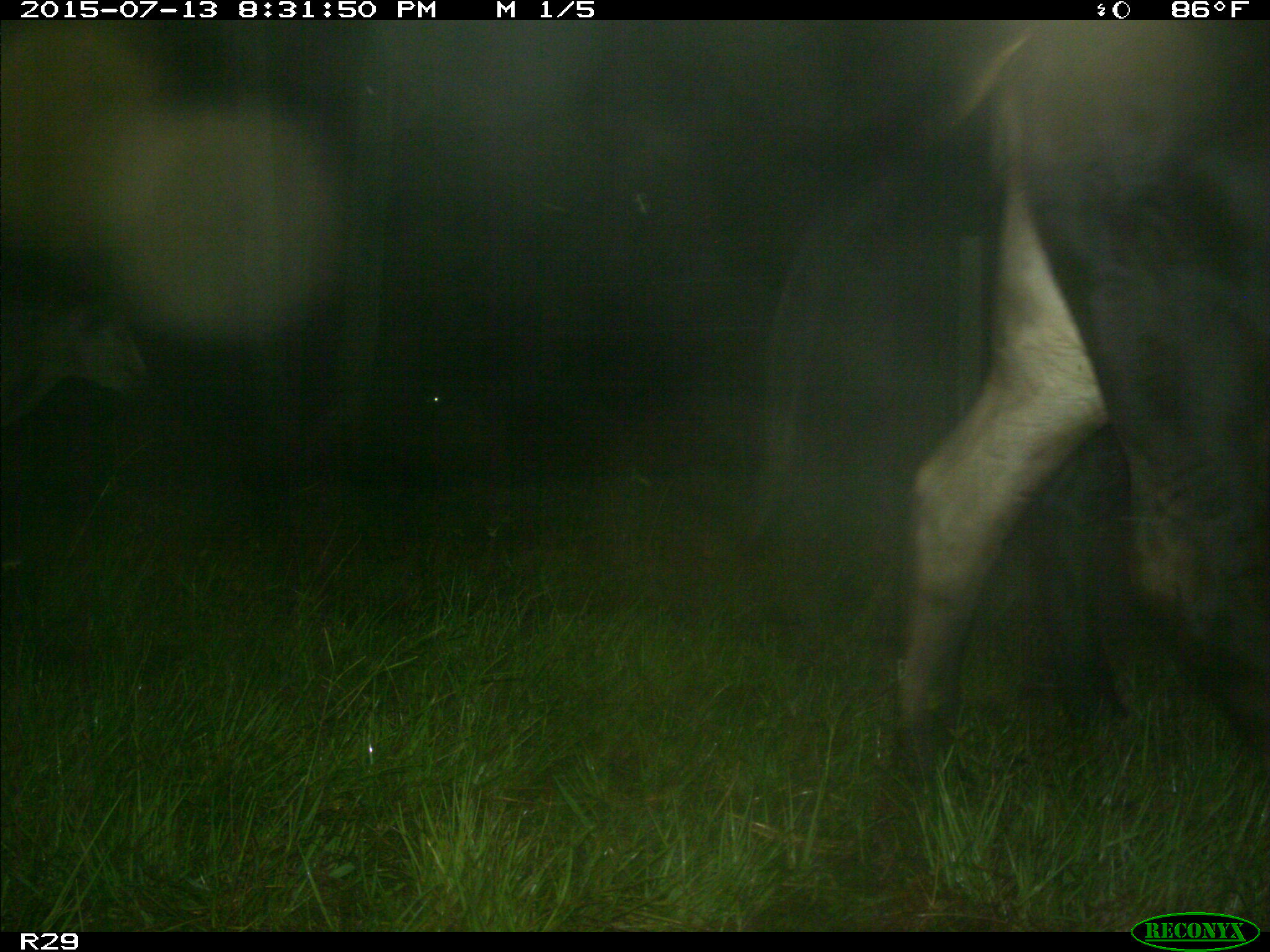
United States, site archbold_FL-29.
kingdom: Animalia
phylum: Chordata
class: Mammalia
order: Artiodactyla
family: Bovidae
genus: Bos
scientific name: Bos taurus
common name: domestic cow